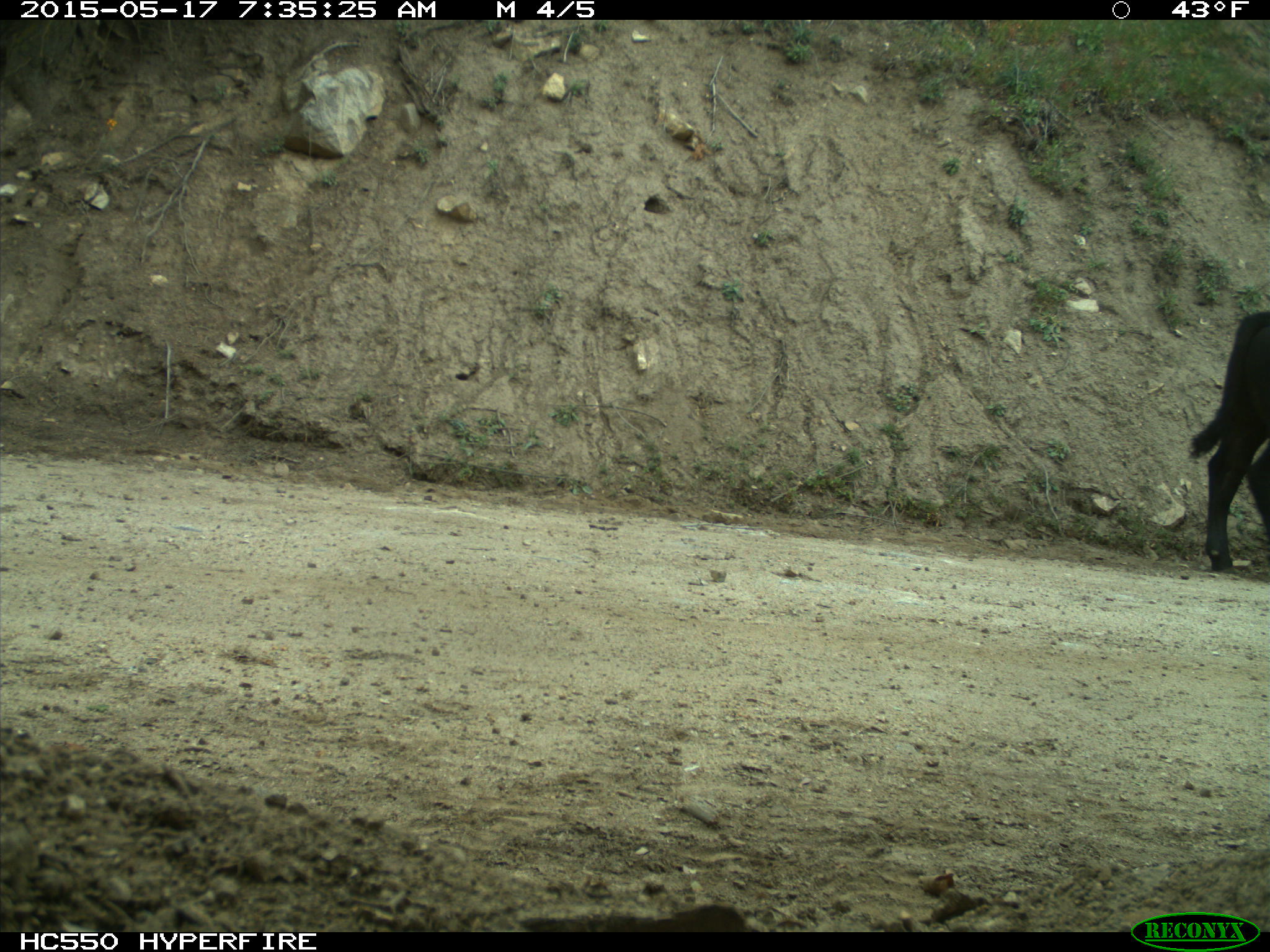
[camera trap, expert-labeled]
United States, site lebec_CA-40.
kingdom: Animalia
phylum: Chordata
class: Mammalia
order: Artiodactyla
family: Bovidae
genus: Bos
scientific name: Bos taurus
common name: domestic cow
Bos taurus (domestic cow).